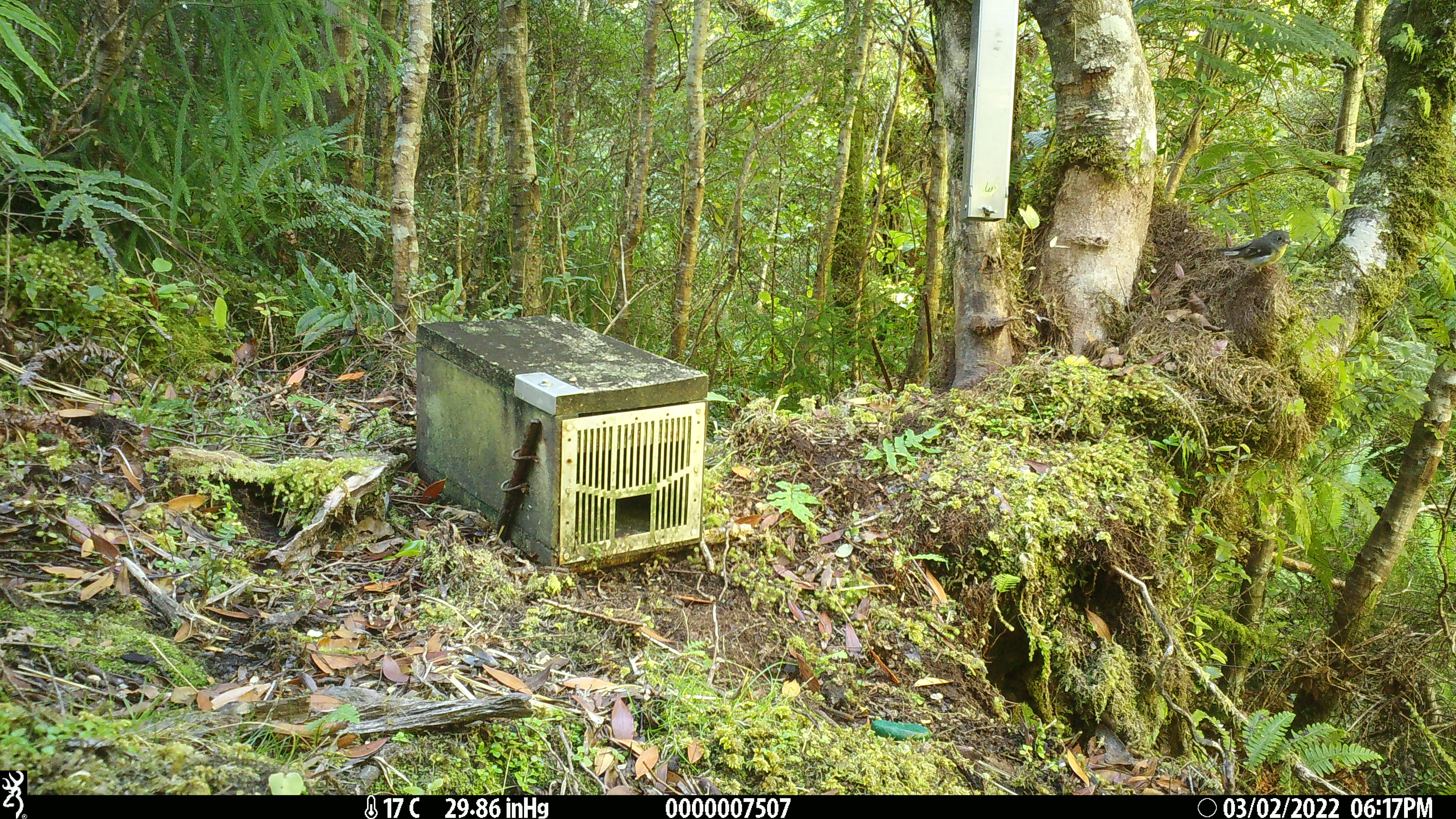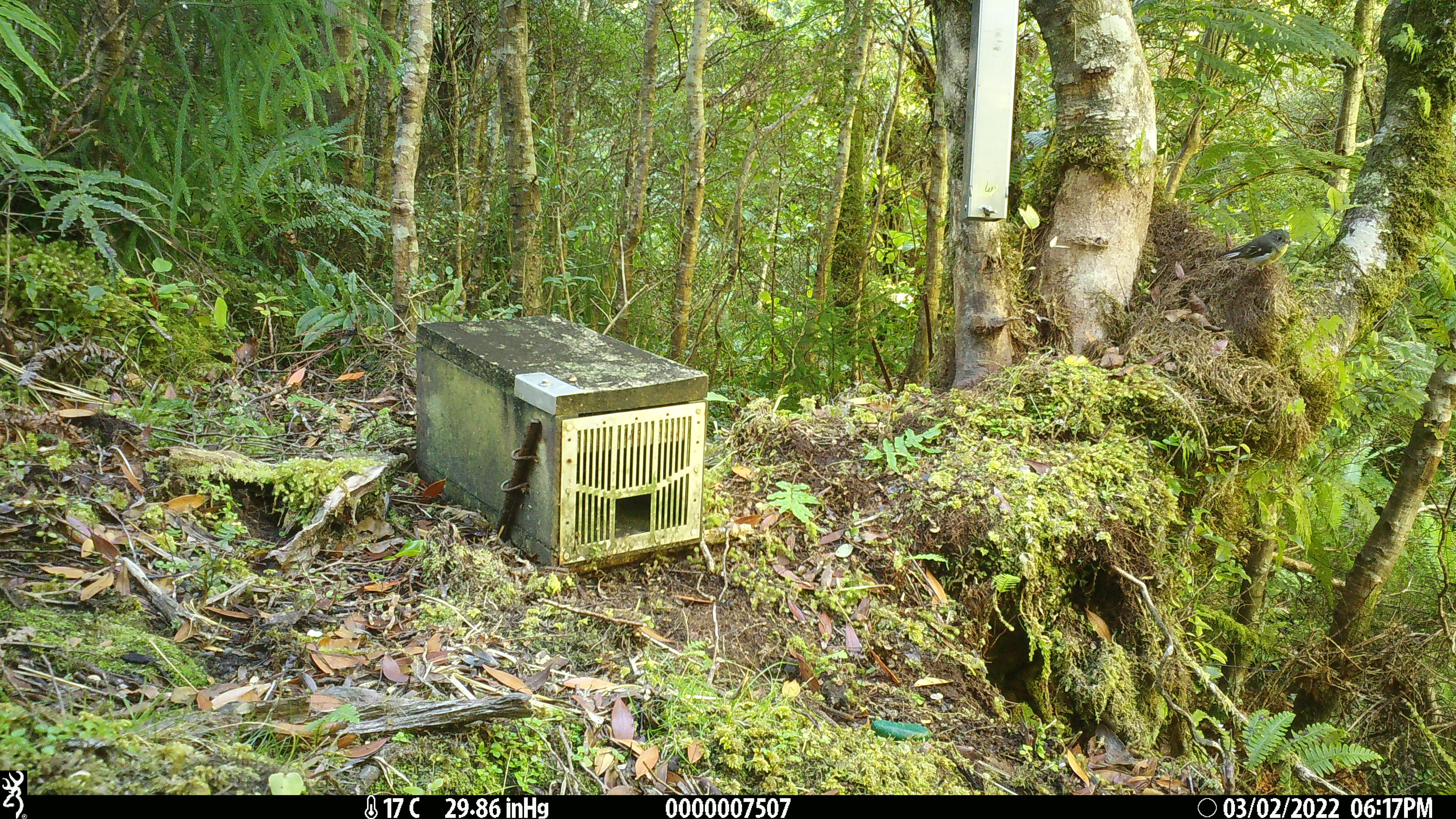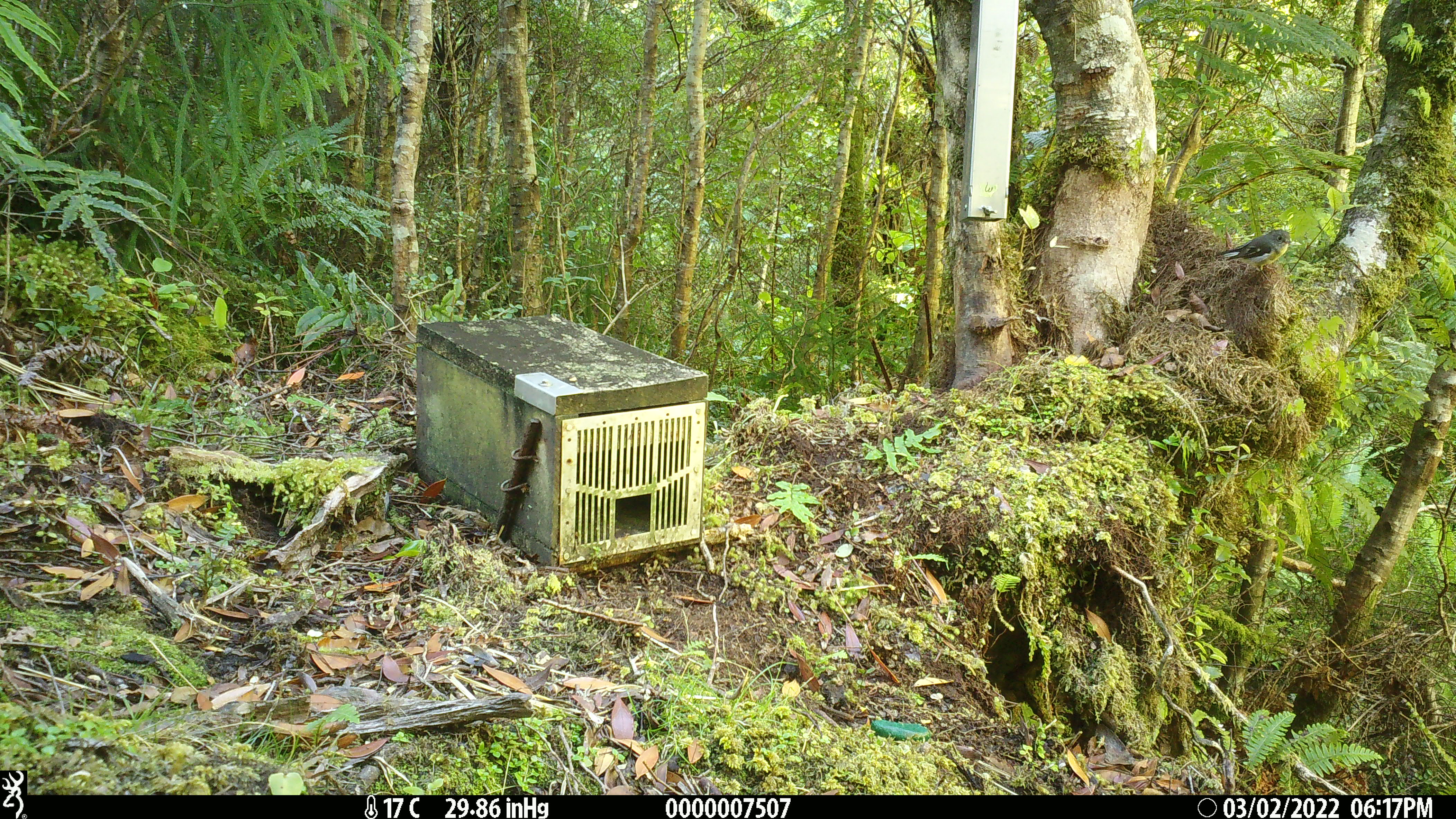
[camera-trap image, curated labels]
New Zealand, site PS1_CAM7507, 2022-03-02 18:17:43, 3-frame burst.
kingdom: Animalia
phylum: Chordata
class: Aves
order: Passeriformes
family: Petroicidae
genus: Petroica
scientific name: Petroica macrocephala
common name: tomtit